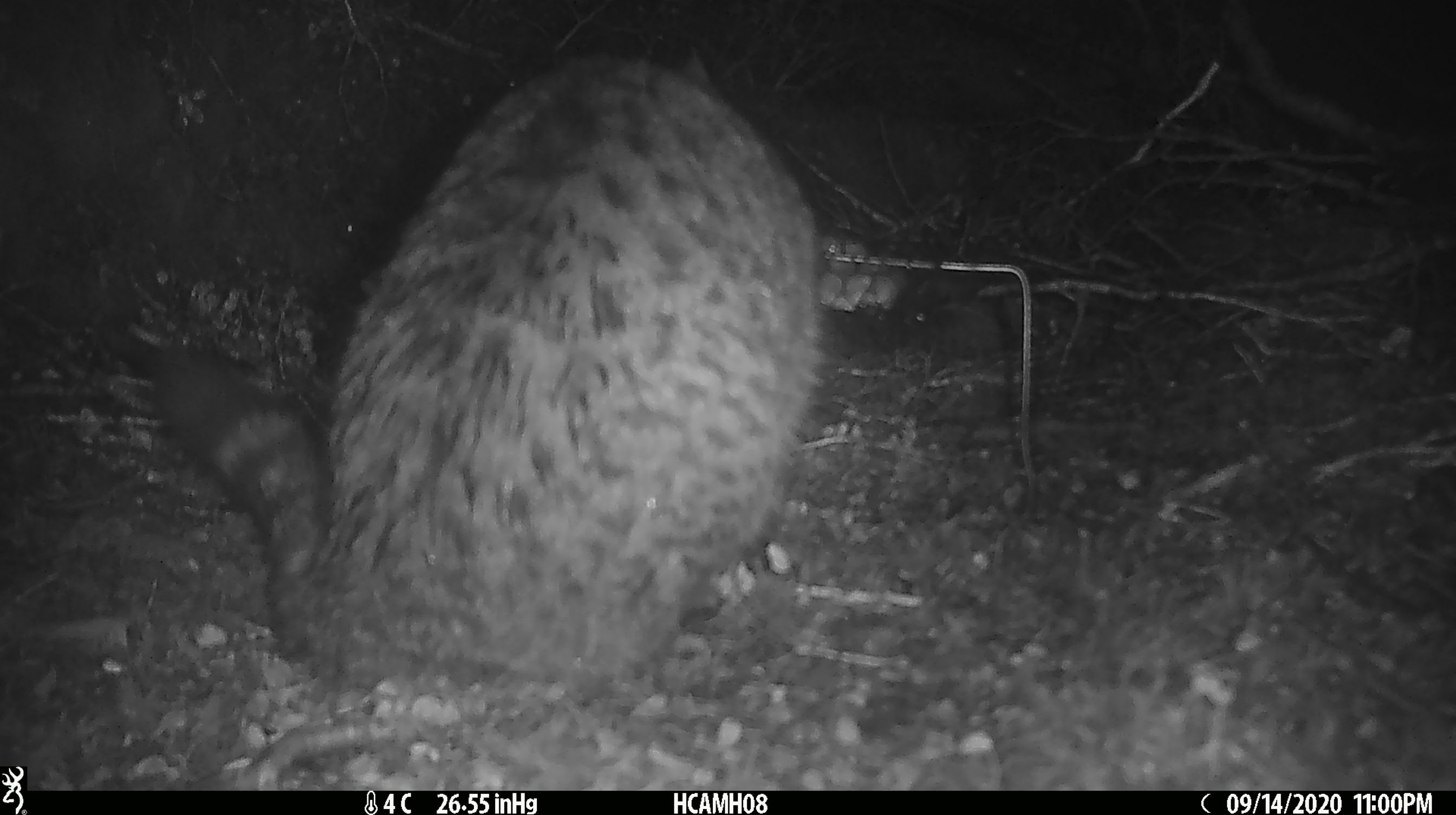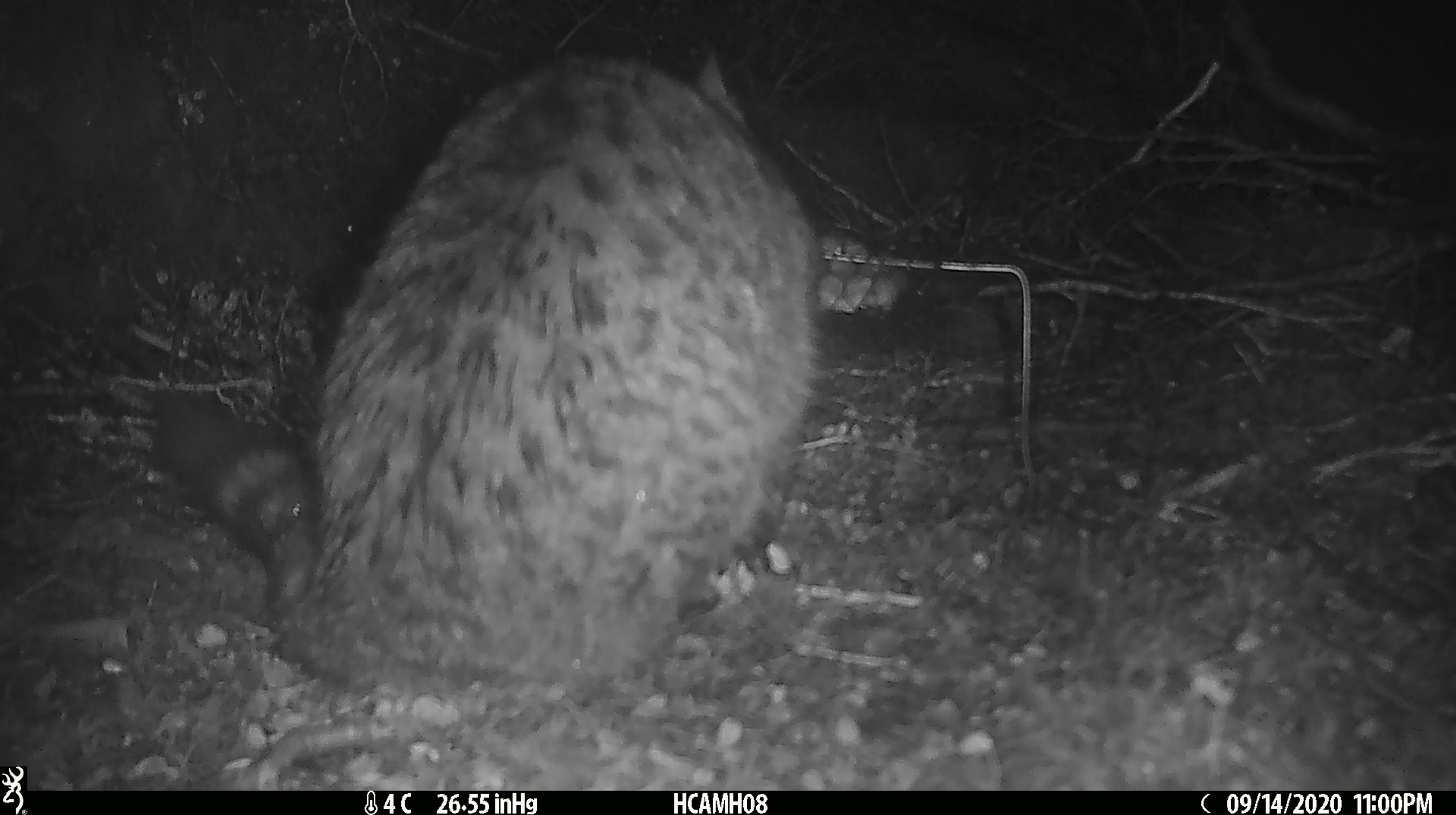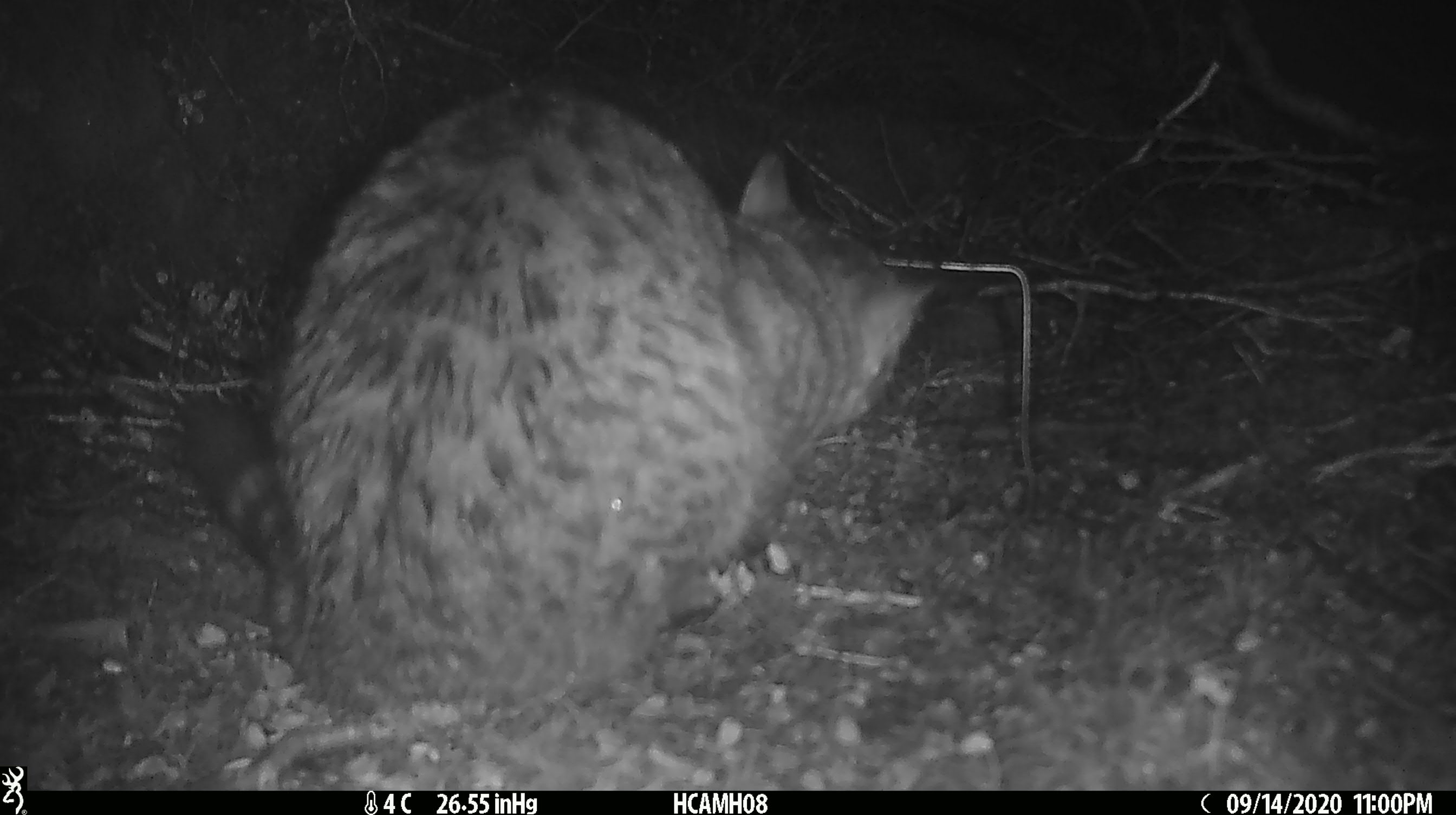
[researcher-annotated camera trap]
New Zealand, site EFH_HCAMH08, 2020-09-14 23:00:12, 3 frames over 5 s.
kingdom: Animalia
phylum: Chordata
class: Mammalia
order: Carnivora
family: Felidae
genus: Felis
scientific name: Felis catus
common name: domestic cat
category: cat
Cat (domestic cat) (Felis catus).